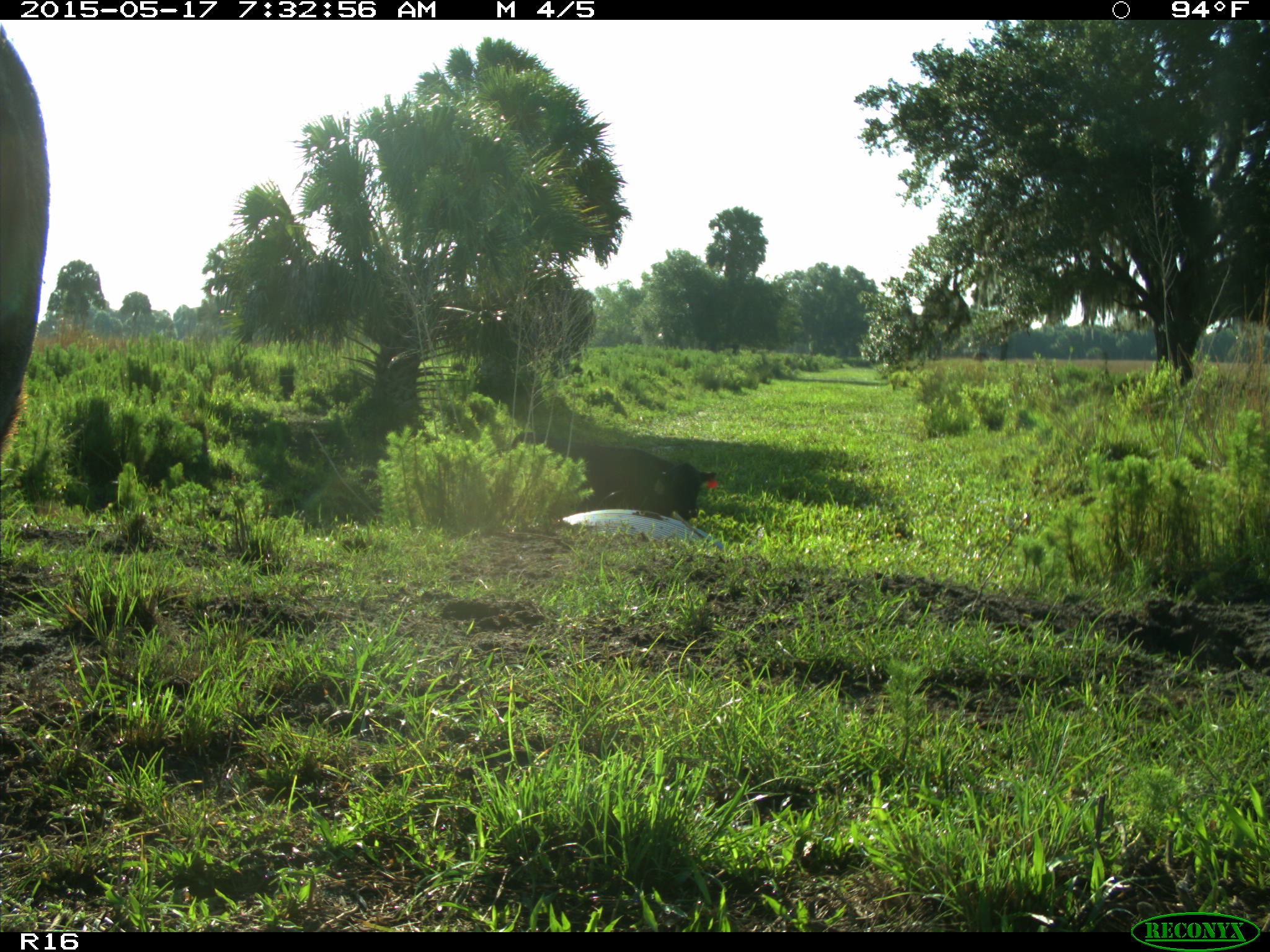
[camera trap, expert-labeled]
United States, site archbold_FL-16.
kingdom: Animalia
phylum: Chordata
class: Mammalia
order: Artiodactyla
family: Bovidae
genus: Bos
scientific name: Bos taurus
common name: domestic cow